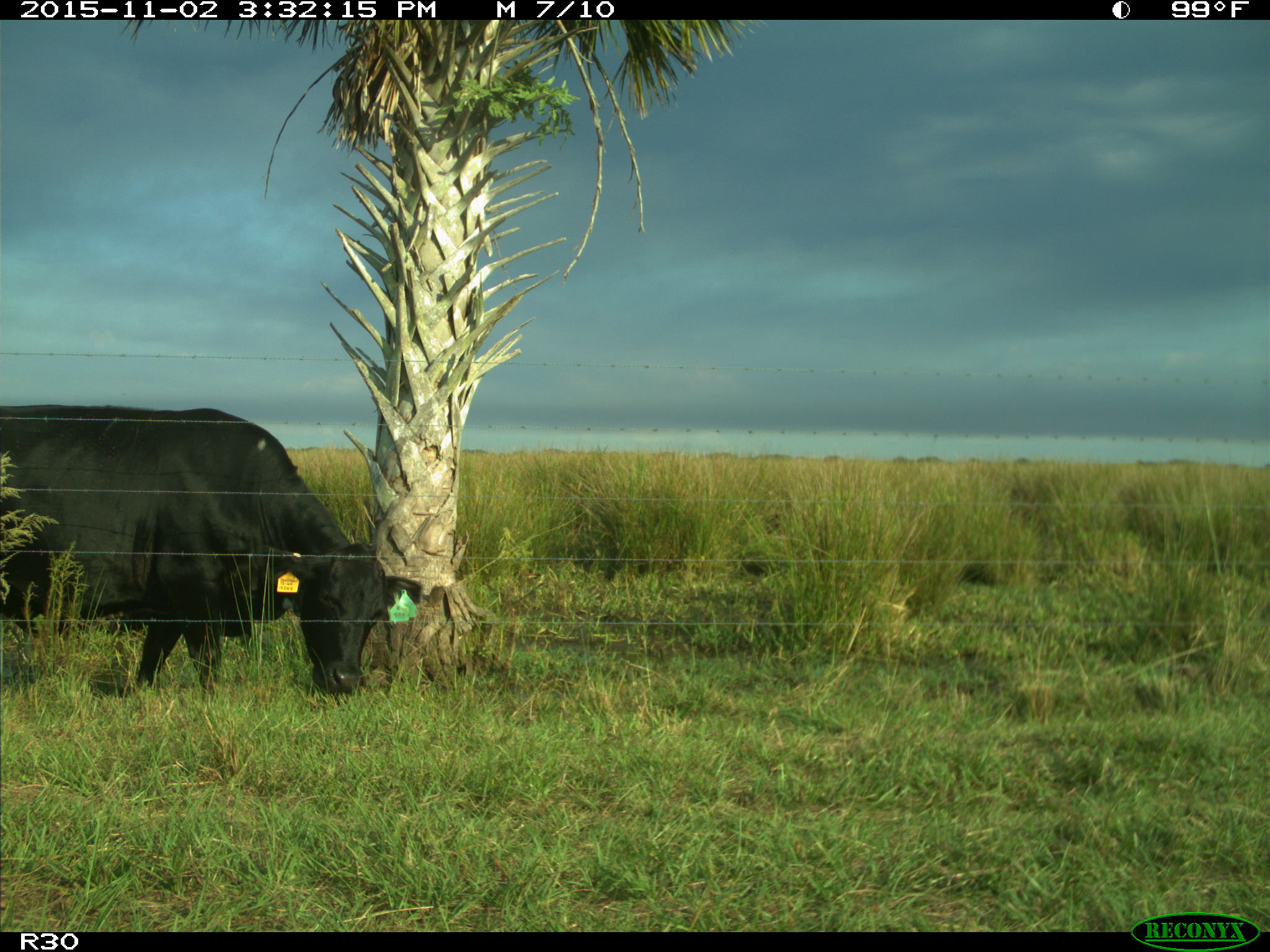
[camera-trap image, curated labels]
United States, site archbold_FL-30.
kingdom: Animalia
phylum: Chordata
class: Mammalia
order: Artiodactyla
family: Bovidae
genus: Bos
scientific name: Bos taurus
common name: domestic cow